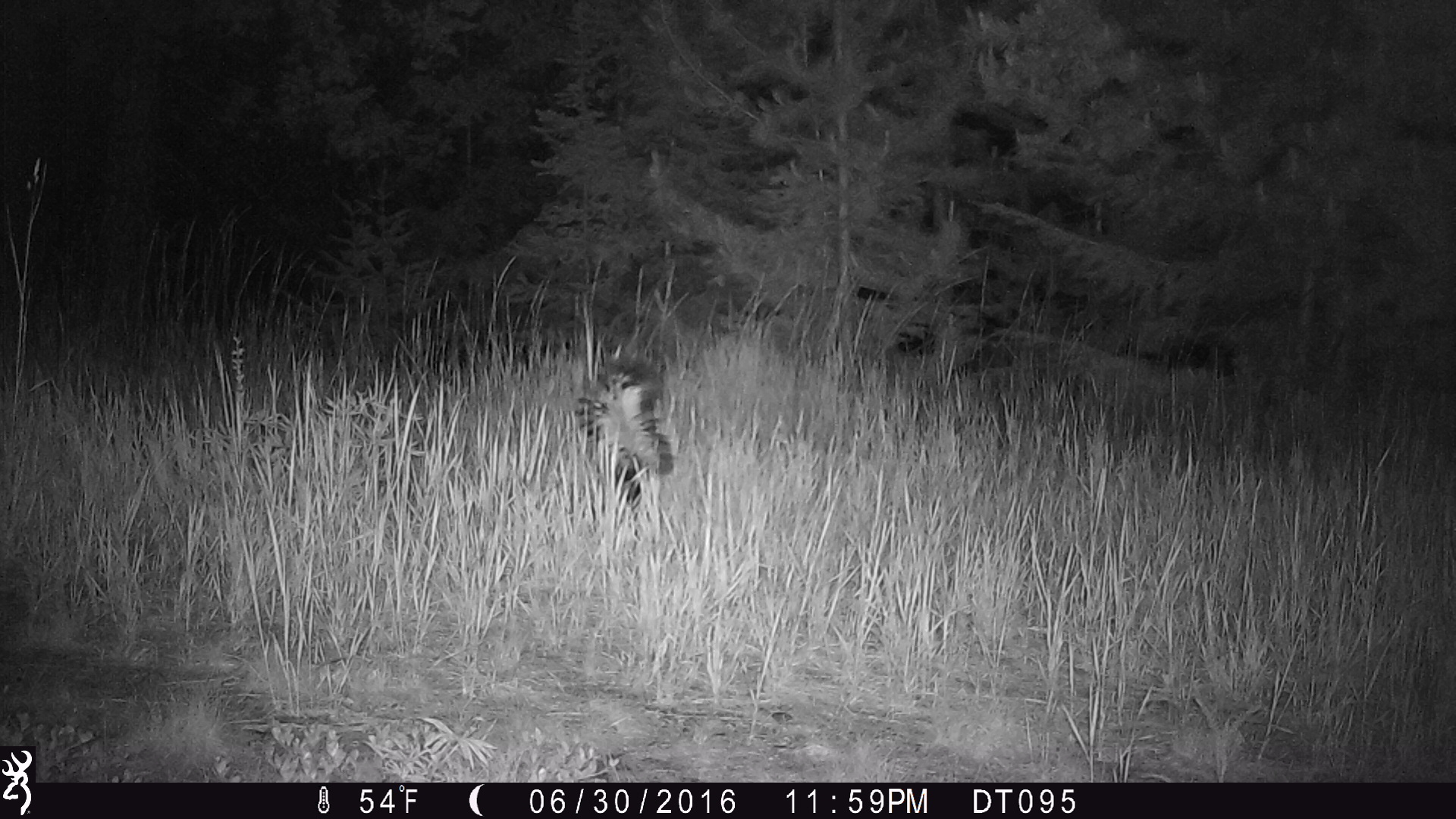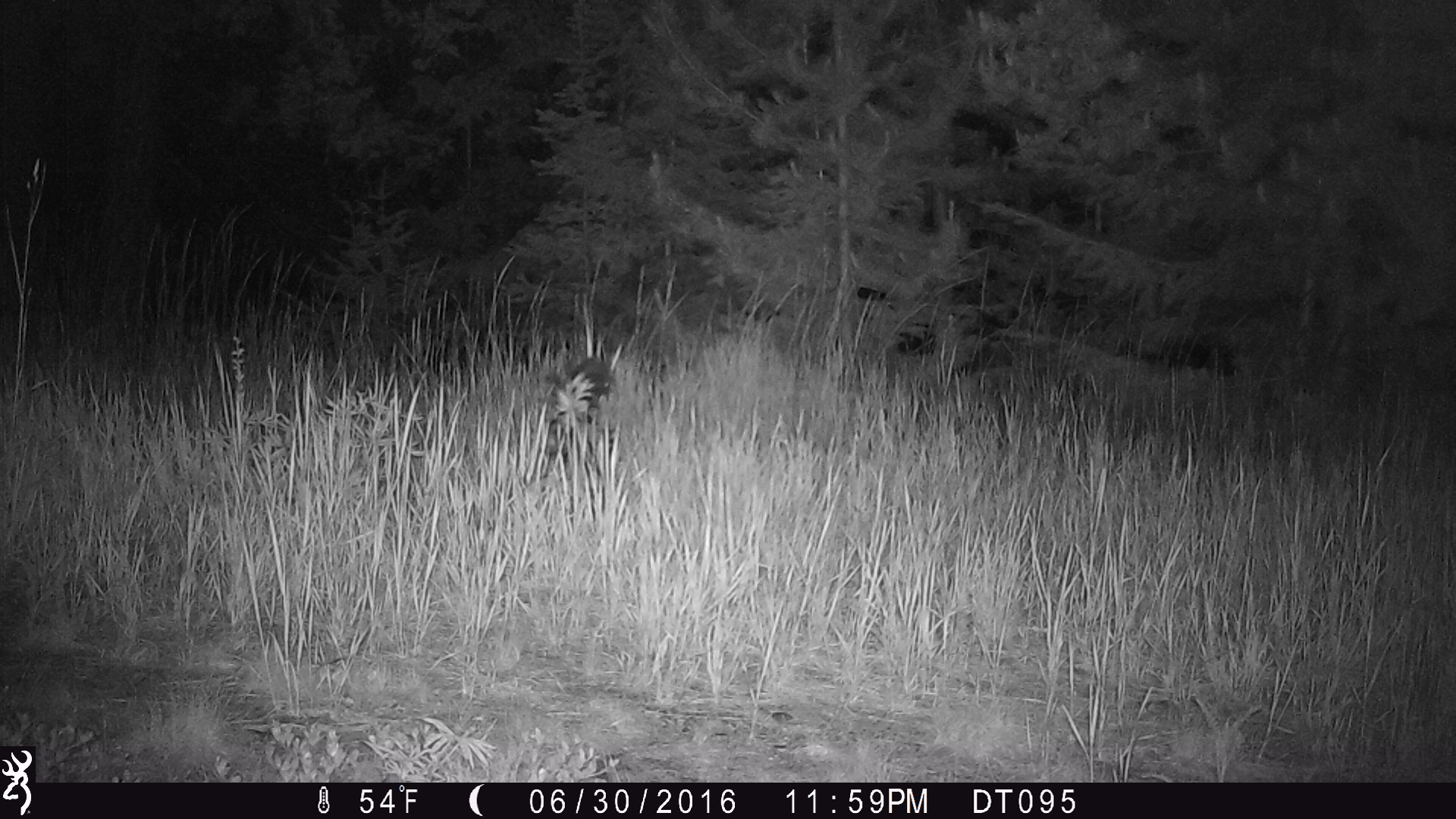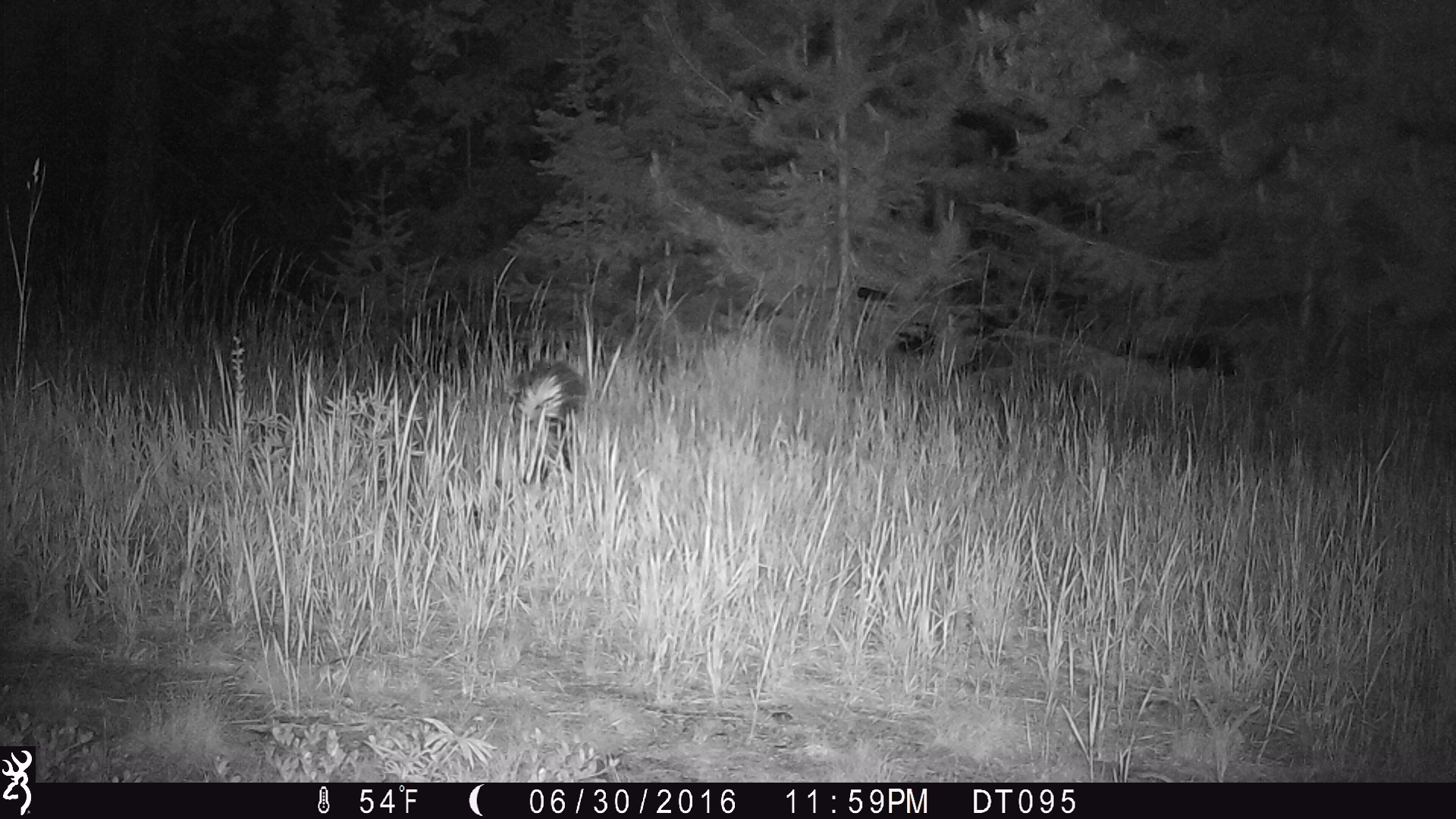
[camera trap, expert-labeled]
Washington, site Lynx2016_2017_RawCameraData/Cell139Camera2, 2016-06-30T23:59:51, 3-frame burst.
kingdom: Animalia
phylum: Chordata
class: Mammalia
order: Carnivora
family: Mephitidae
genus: Mephitis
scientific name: Mephitis mephitis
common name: striped skunk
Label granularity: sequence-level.